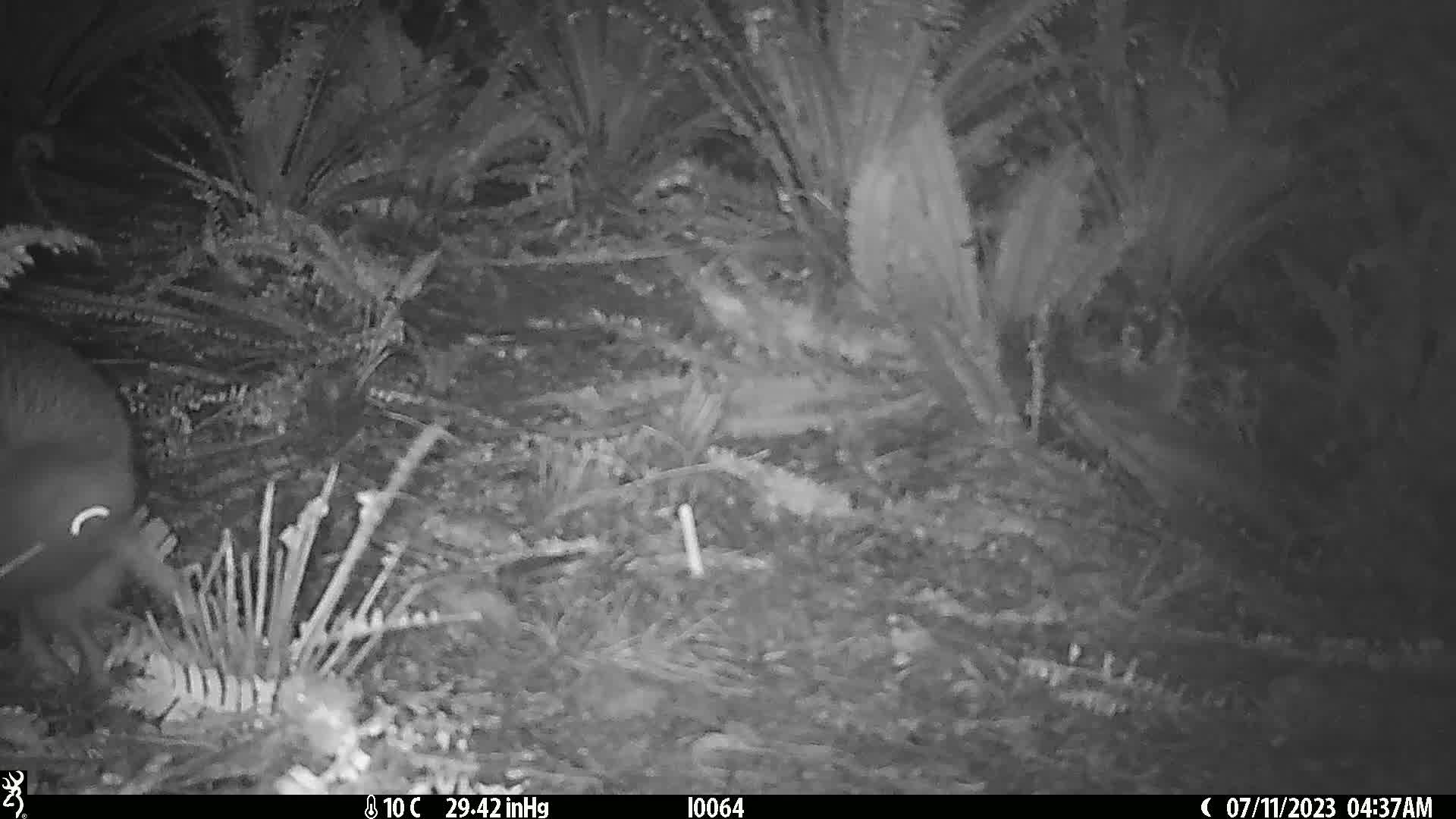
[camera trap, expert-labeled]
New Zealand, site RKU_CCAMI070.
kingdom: Animalia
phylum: Chordata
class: Aves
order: Apterygiformes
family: Apterygidae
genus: Apteryx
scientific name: Apteryx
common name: kiwi